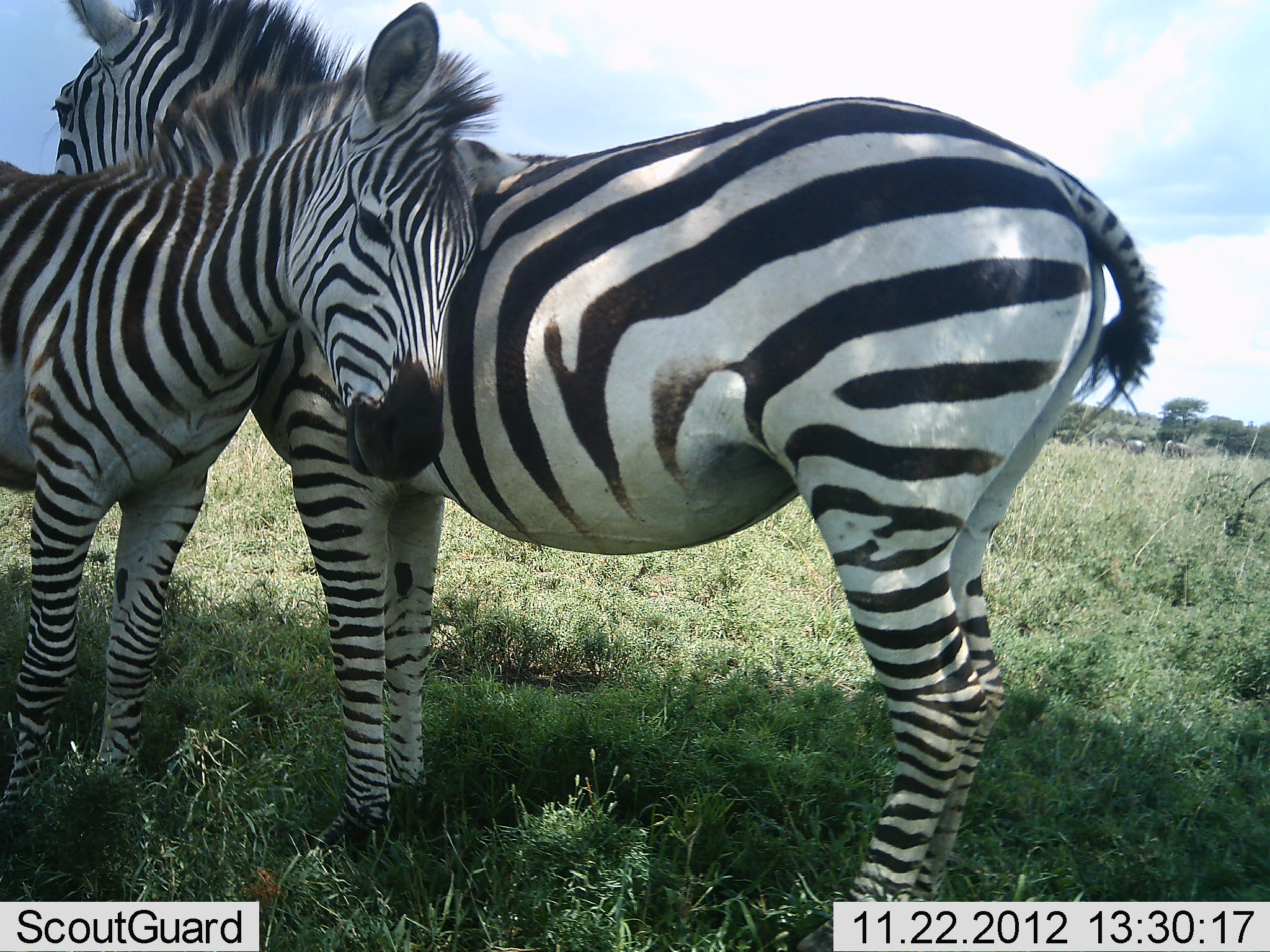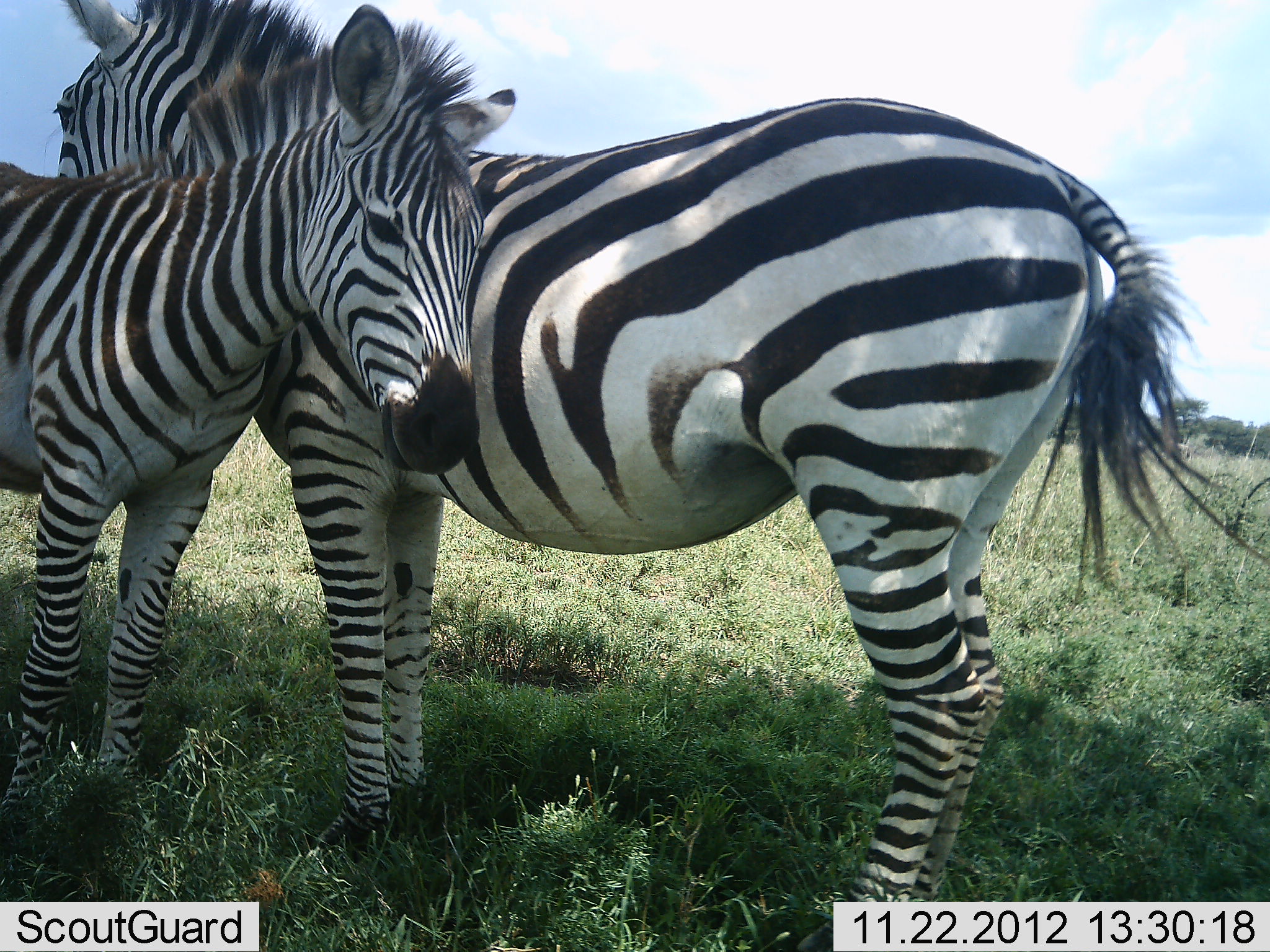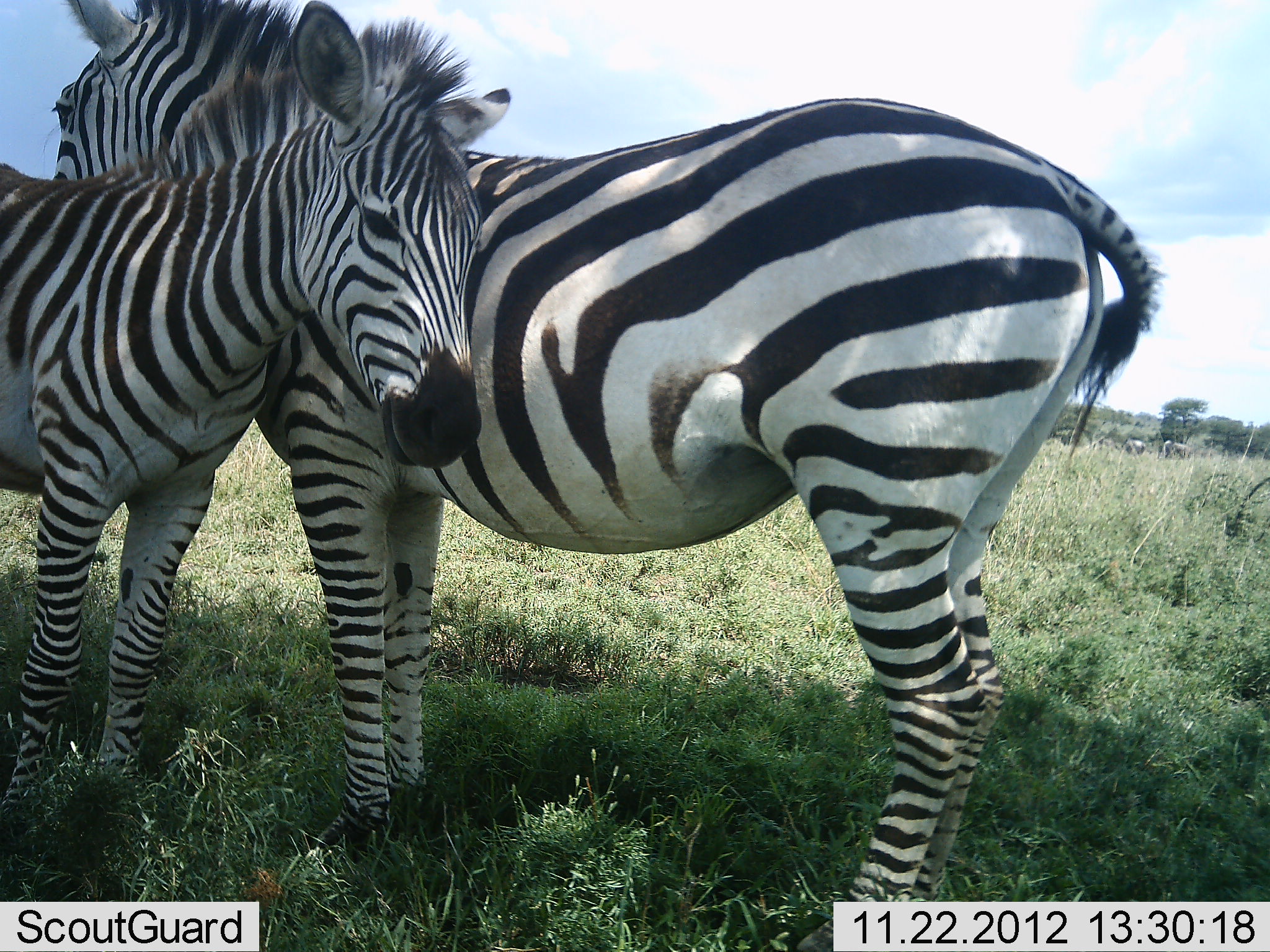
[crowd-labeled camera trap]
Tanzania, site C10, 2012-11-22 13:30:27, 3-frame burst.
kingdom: Animalia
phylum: Chordata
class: Mammalia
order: Perissodactyla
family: Equidae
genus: Equus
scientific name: Equus quagga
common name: plains zebra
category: zebra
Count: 2.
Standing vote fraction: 80%.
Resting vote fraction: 0%.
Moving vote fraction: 0%.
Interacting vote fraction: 50%.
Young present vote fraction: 20%.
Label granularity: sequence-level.